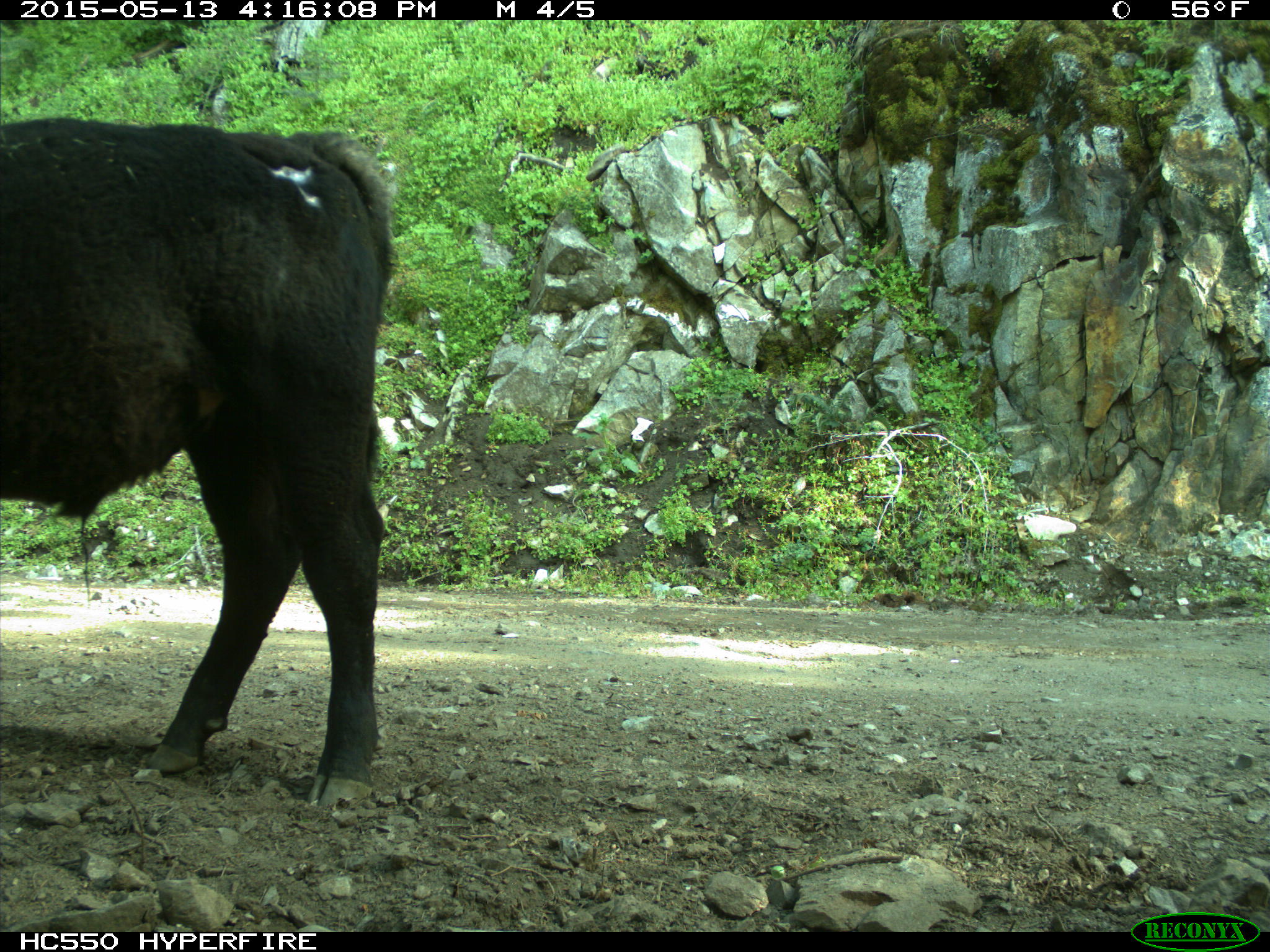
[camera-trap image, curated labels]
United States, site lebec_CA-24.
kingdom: Animalia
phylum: Chordata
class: Mammalia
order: Artiodactyla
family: Bovidae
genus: Bos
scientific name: Bos taurus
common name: domestic cow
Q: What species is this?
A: Bos taurus (domestic cow).